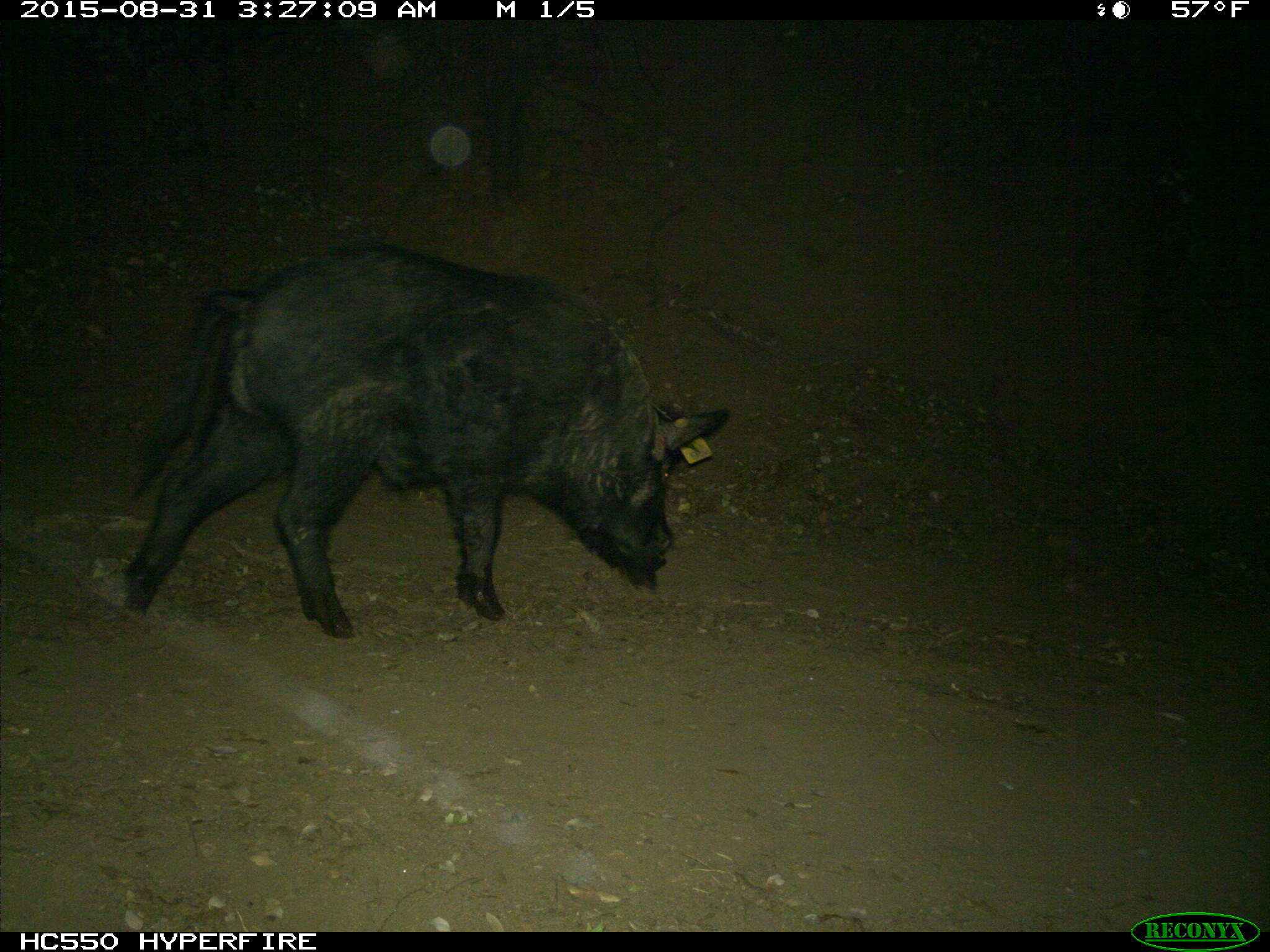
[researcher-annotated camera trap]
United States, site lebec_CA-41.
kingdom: Animalia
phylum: Chordata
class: Mammalia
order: Artiodactyla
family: Suidae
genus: Sus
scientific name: Sus scrofa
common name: wild boar